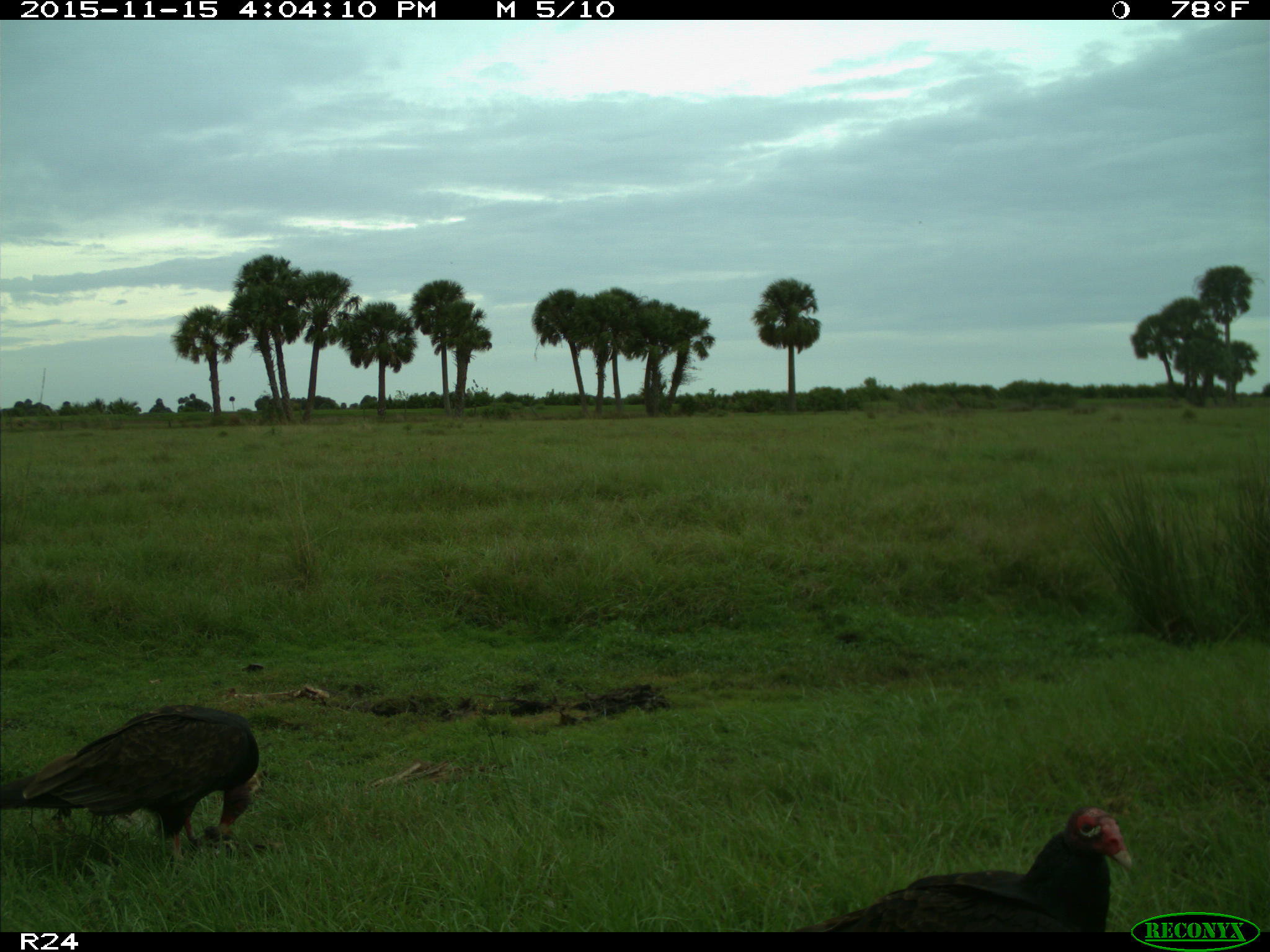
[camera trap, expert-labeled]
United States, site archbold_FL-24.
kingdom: Animalia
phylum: Chordata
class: Aves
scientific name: Aves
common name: birds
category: unidentified bird